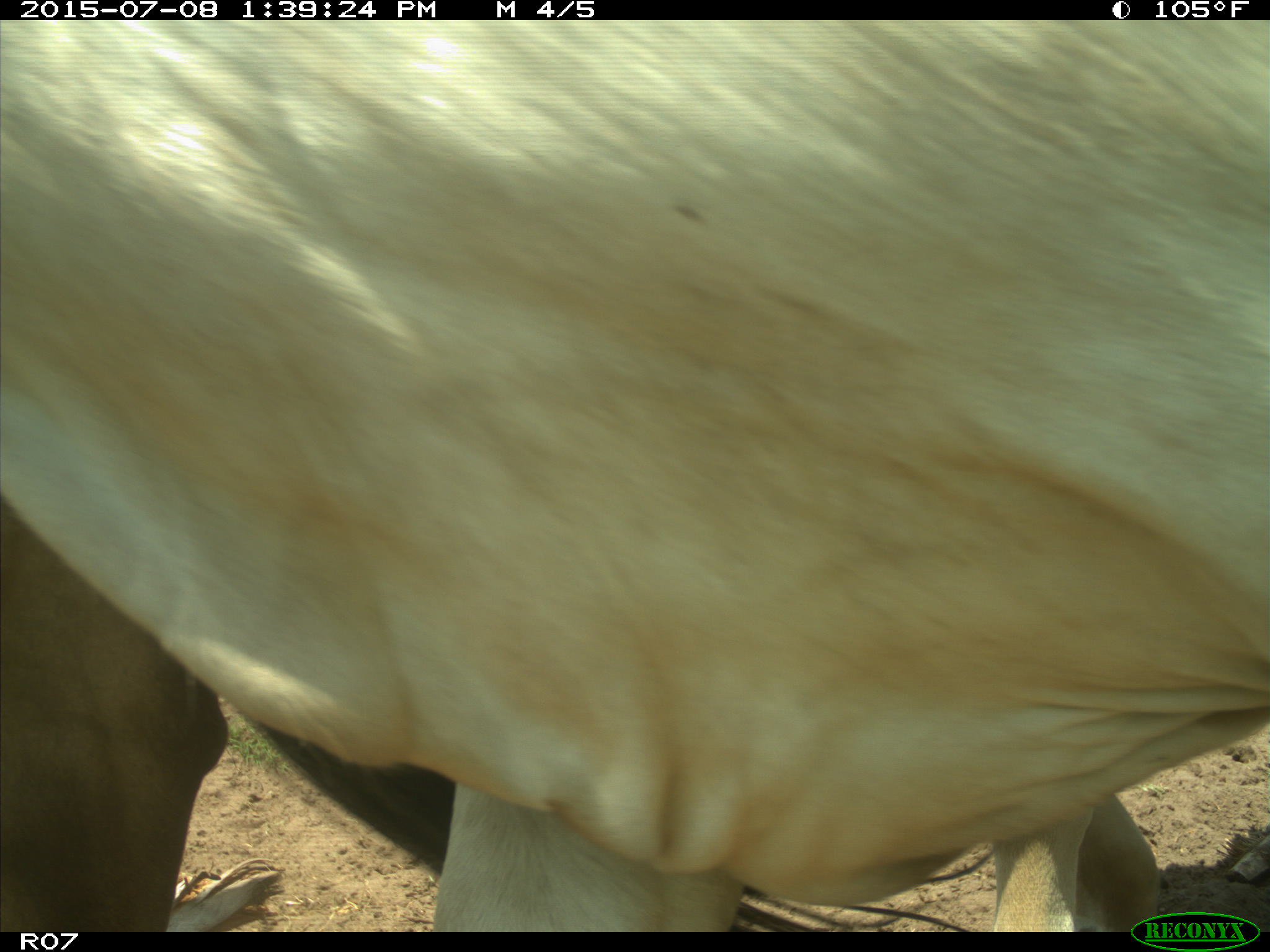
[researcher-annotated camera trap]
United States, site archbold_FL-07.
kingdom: Animalia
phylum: Chordata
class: Mammalia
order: Artiodactyla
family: Bovidae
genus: Bos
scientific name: Bos taurus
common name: domestic cow